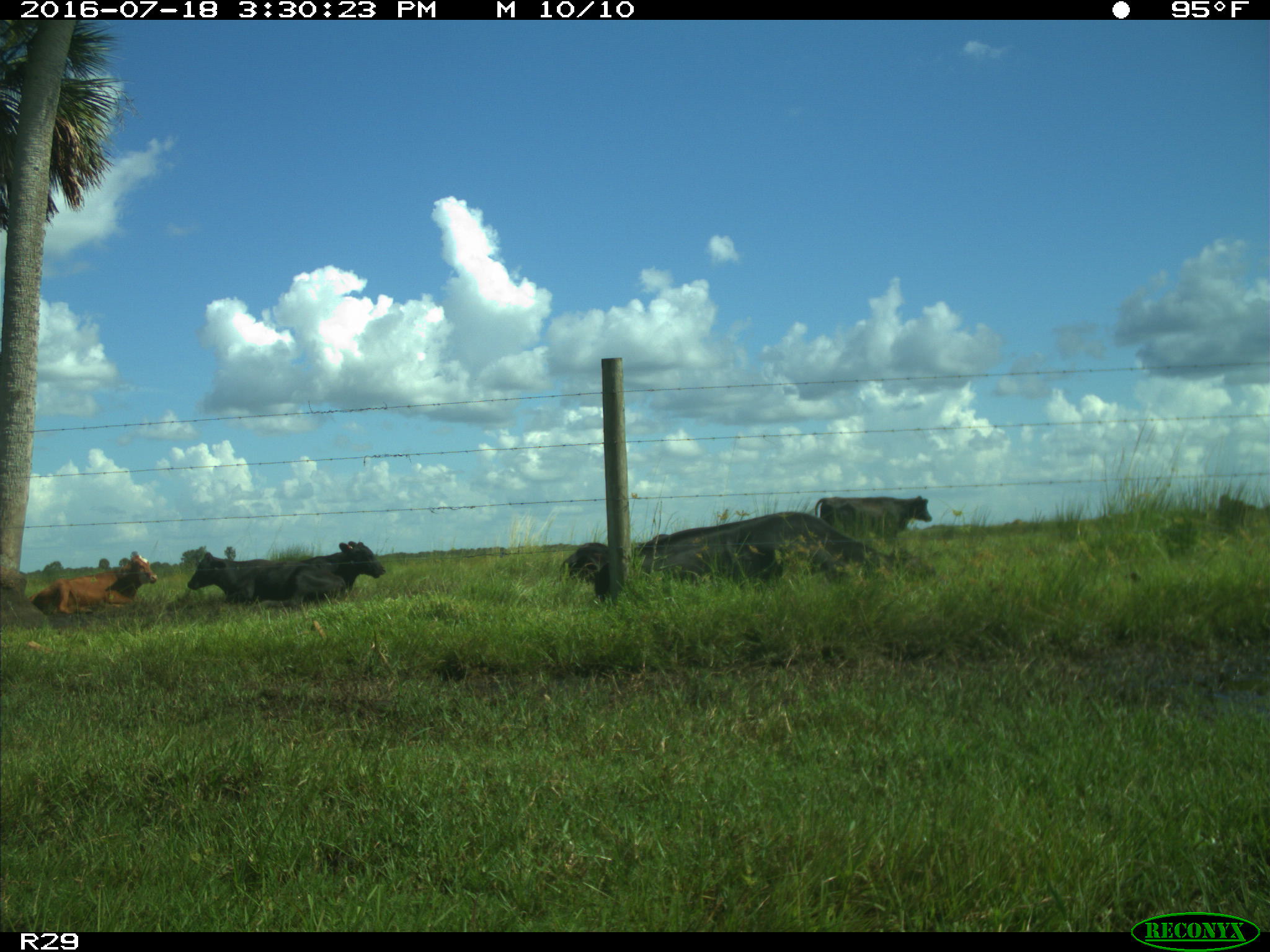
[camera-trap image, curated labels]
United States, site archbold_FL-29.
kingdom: Animalia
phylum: Chordata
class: Mammalia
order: Artiodactyla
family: Bovidae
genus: Bos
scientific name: Bos taurus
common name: domestic cow